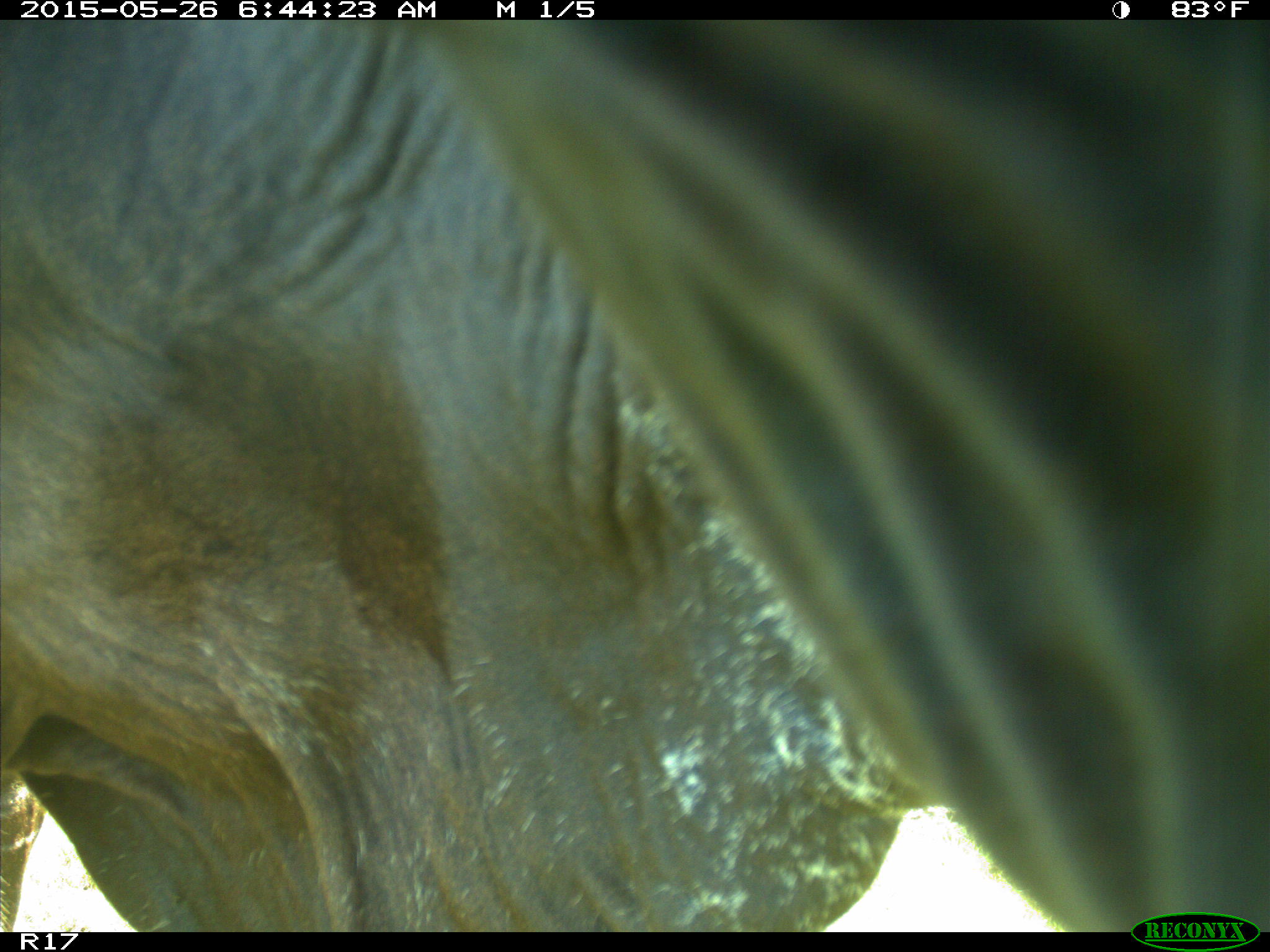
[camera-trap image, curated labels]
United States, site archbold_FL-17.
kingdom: Animalia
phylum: Chordata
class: Mammalia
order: Artiodactyla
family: Bovidae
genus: Bos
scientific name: Bos taurus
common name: domestic cow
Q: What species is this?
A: Bos taurus (domestic cow).